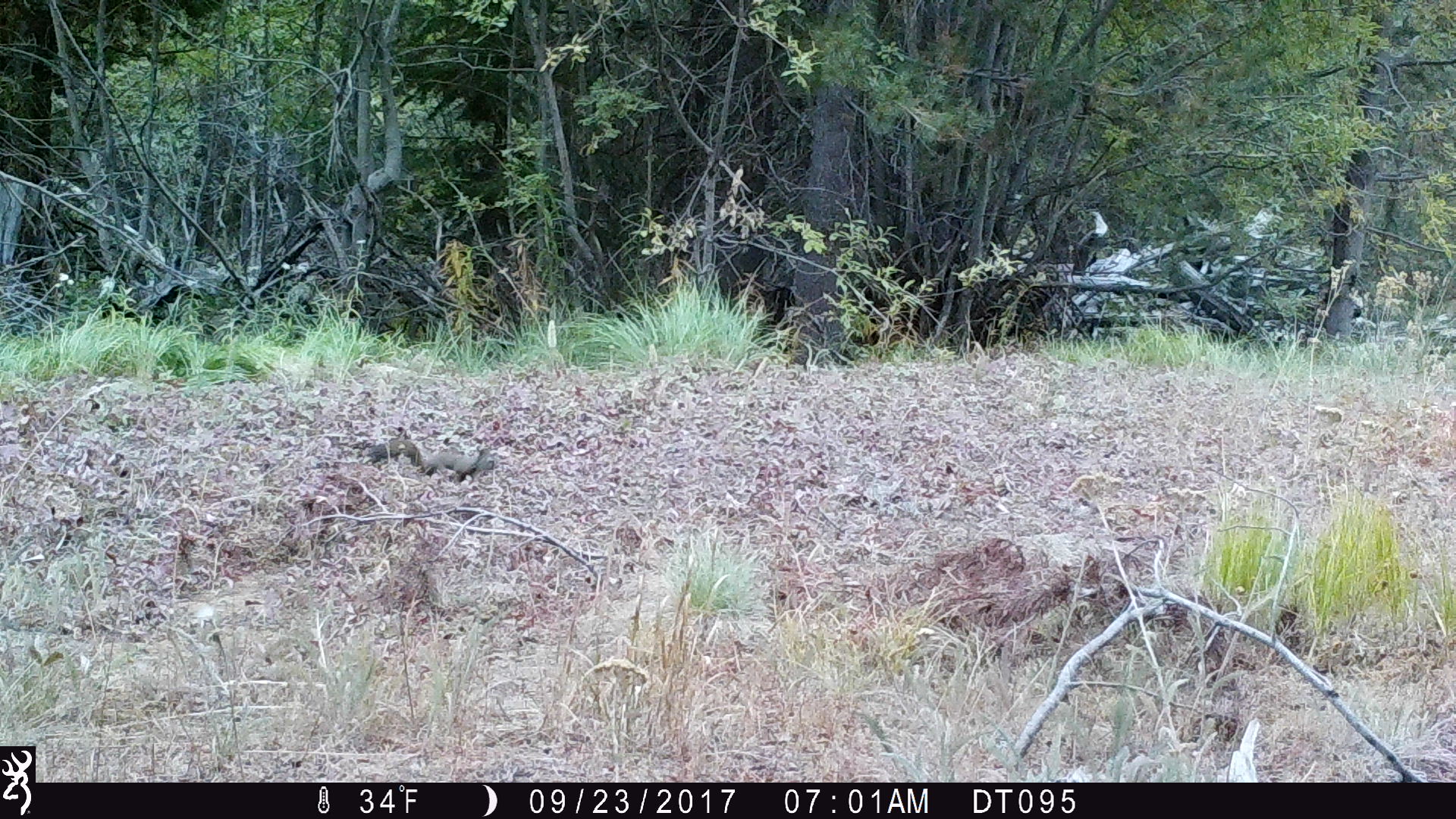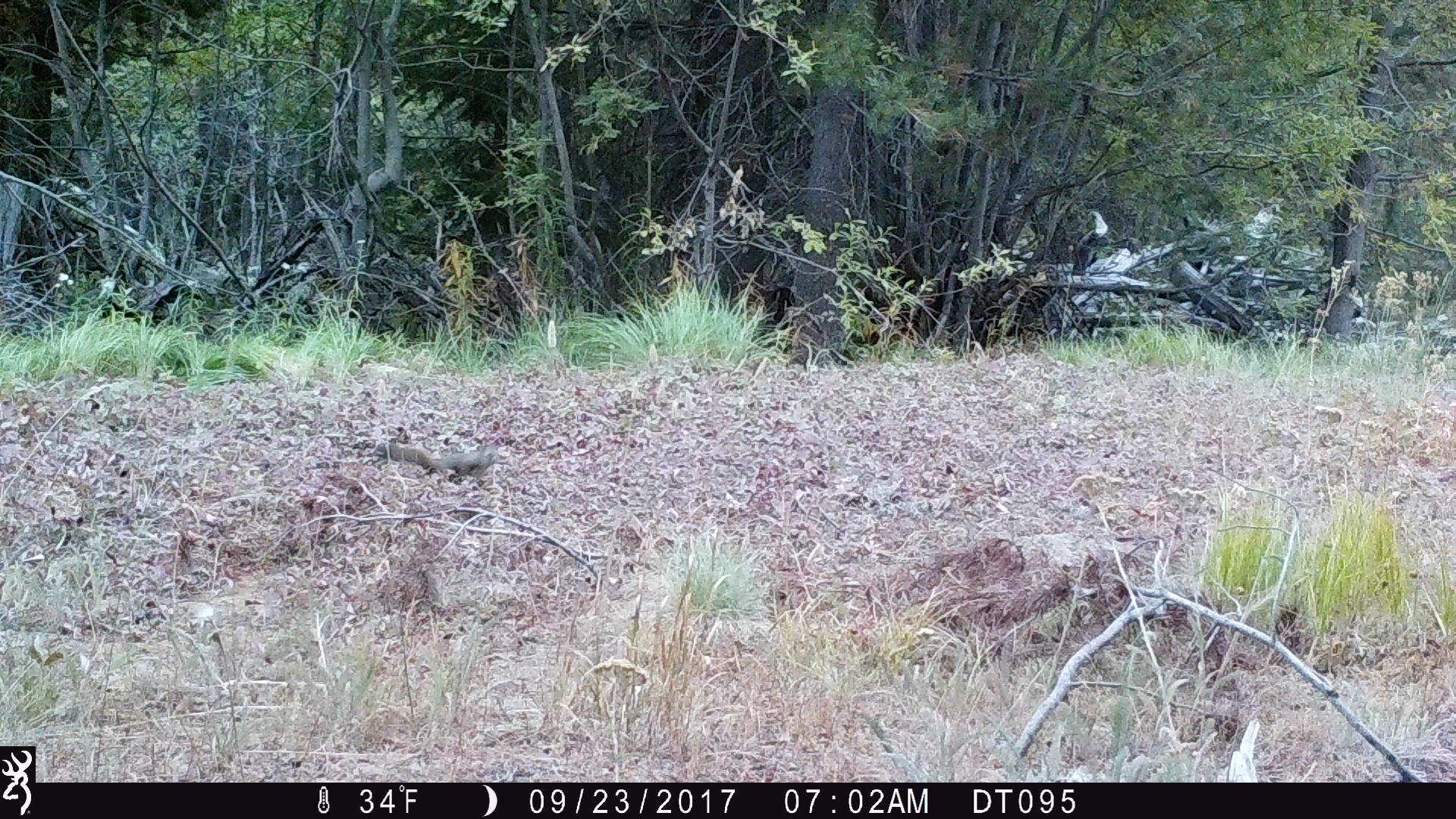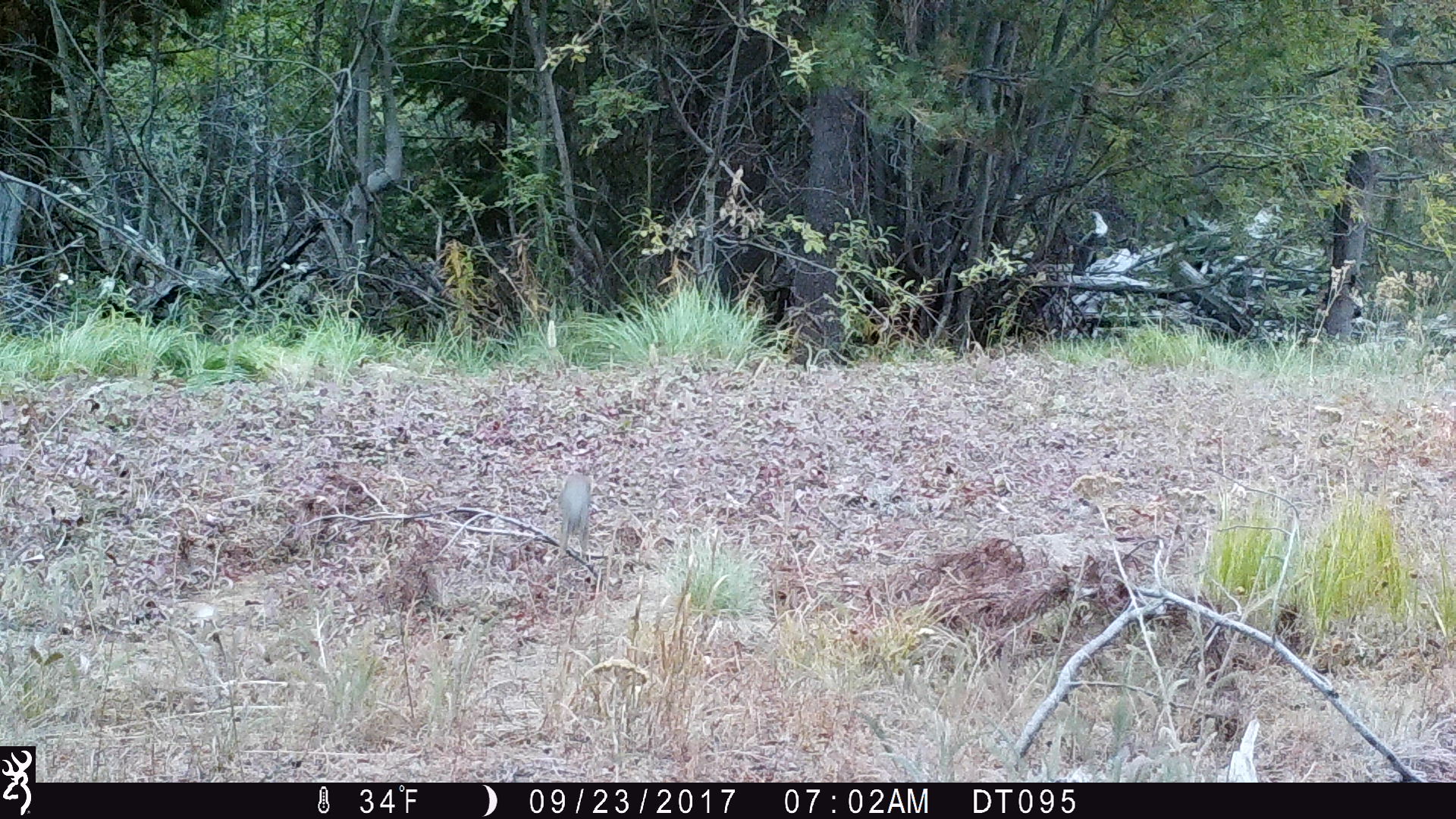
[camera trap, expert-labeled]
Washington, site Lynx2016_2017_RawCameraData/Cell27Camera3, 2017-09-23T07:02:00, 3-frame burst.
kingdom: Animalia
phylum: Chordata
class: Mammalia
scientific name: Mammalia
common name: small mammal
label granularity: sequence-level